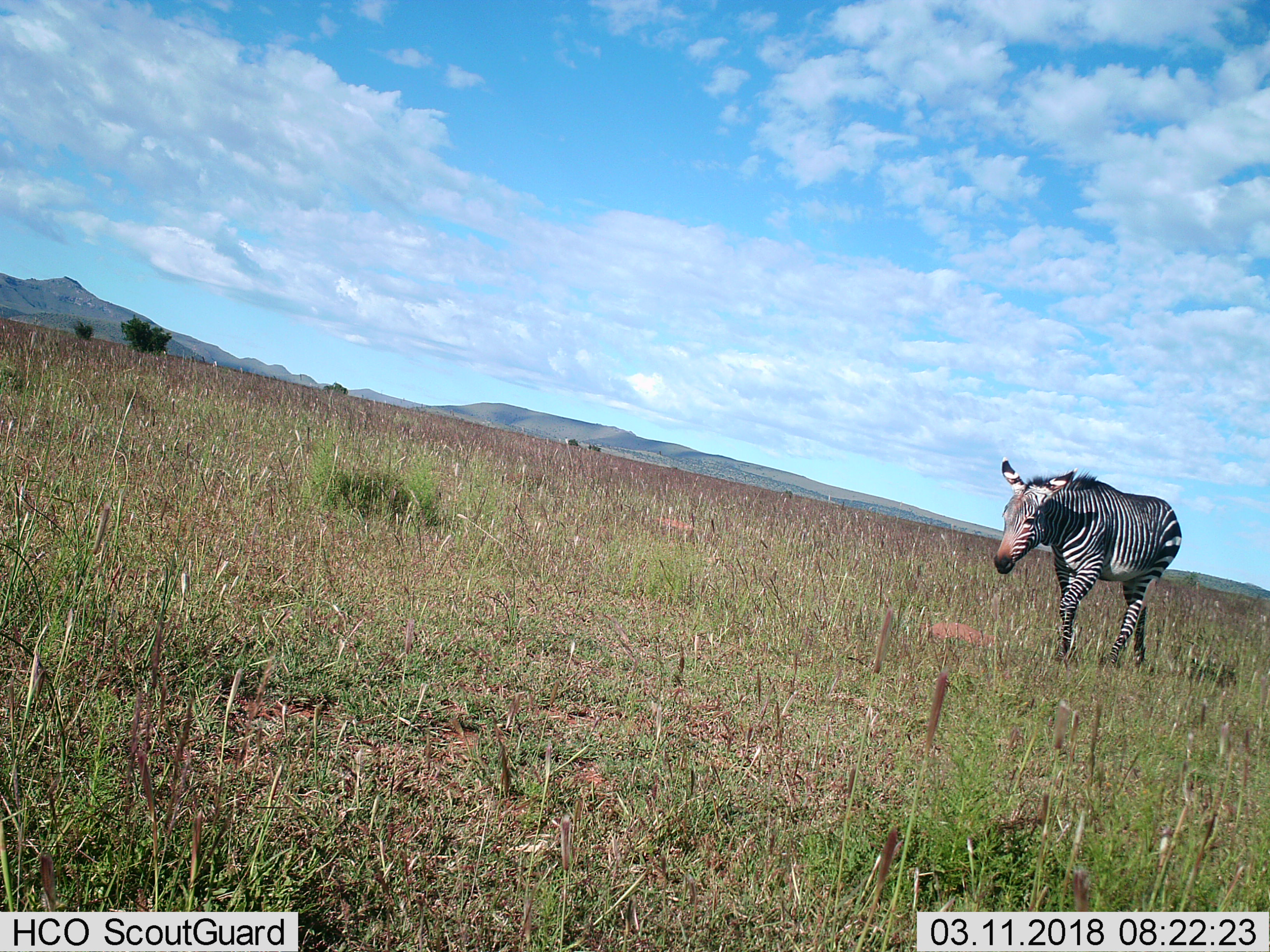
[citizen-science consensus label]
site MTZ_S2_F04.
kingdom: Animalia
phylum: Chordata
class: Mammalia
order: Perissodactyla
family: Equidae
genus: Equus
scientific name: Equus zebra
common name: mountain zebra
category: zebramountain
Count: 1.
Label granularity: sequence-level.